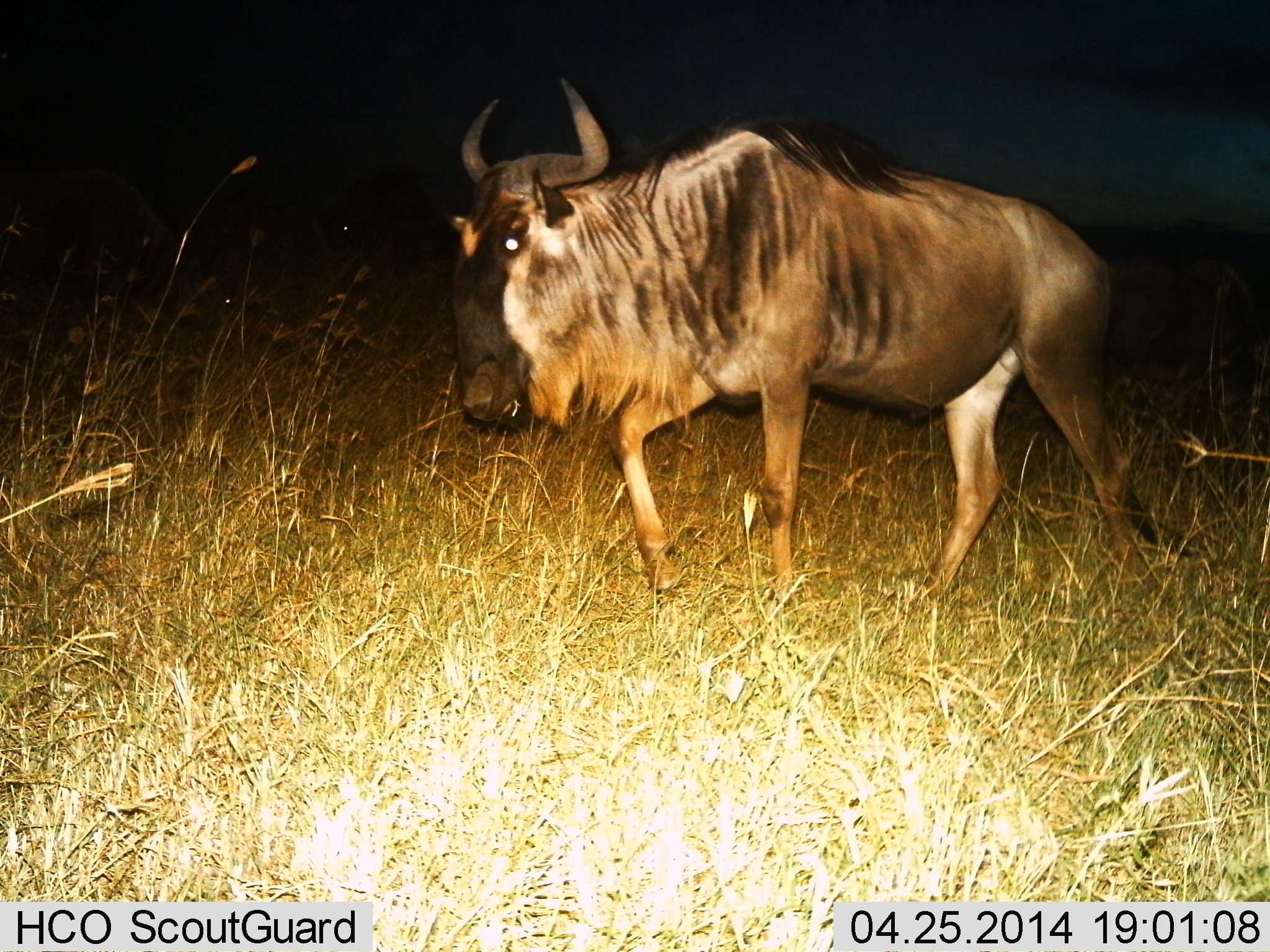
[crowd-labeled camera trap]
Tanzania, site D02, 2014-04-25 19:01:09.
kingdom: Animalia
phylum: Chordata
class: Mammalia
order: Artiodactyla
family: Bovidae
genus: Connochaetes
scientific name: Connochaetes taurinus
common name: blue wildebeest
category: wildebeest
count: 1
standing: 10%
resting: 0%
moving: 100%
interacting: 0%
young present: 0%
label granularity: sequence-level